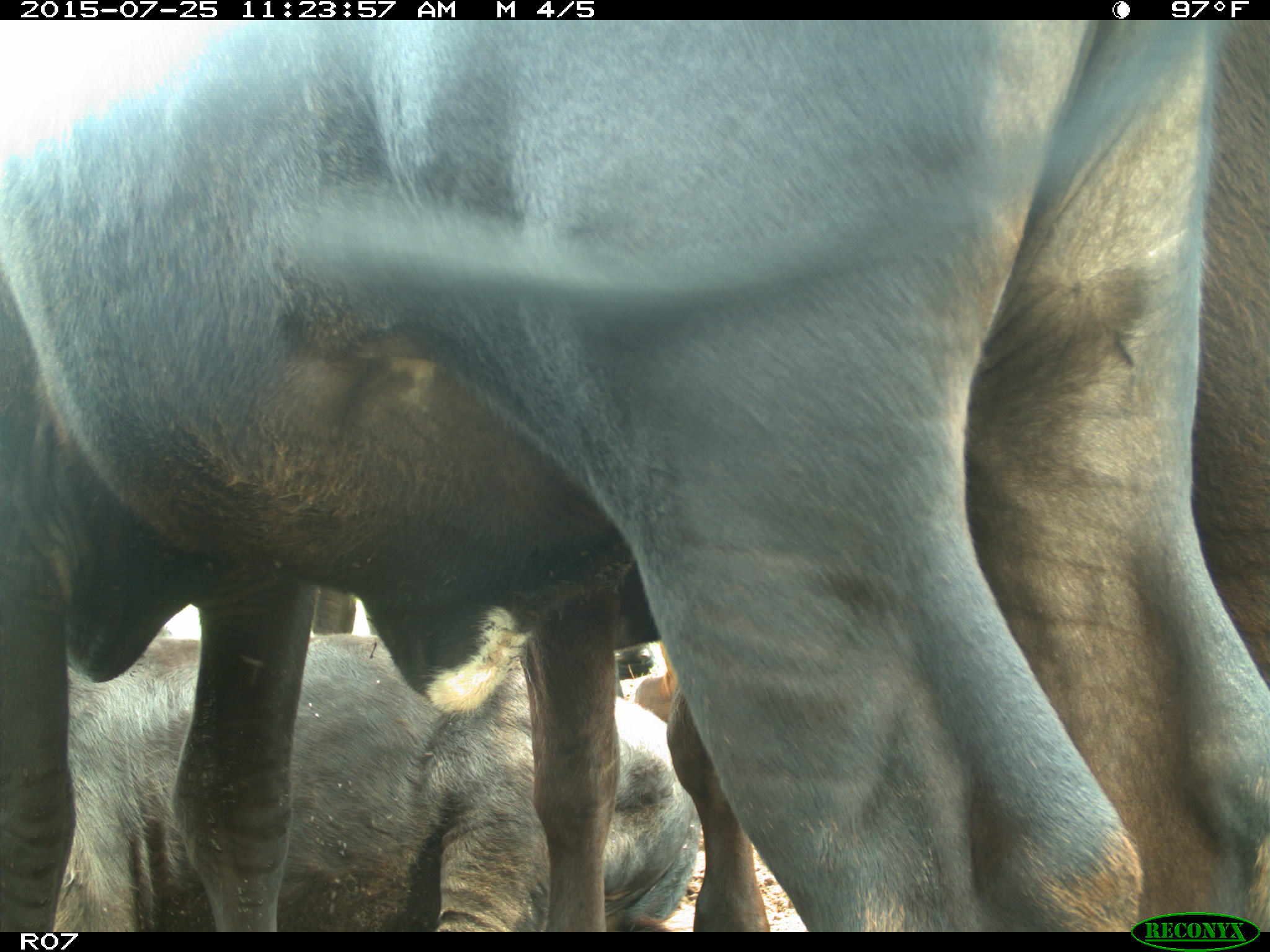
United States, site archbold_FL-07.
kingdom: Animalia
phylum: Chordata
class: Mammalia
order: Artiodactyla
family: Bovidae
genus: Bos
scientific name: Bos taurus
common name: domestic cow